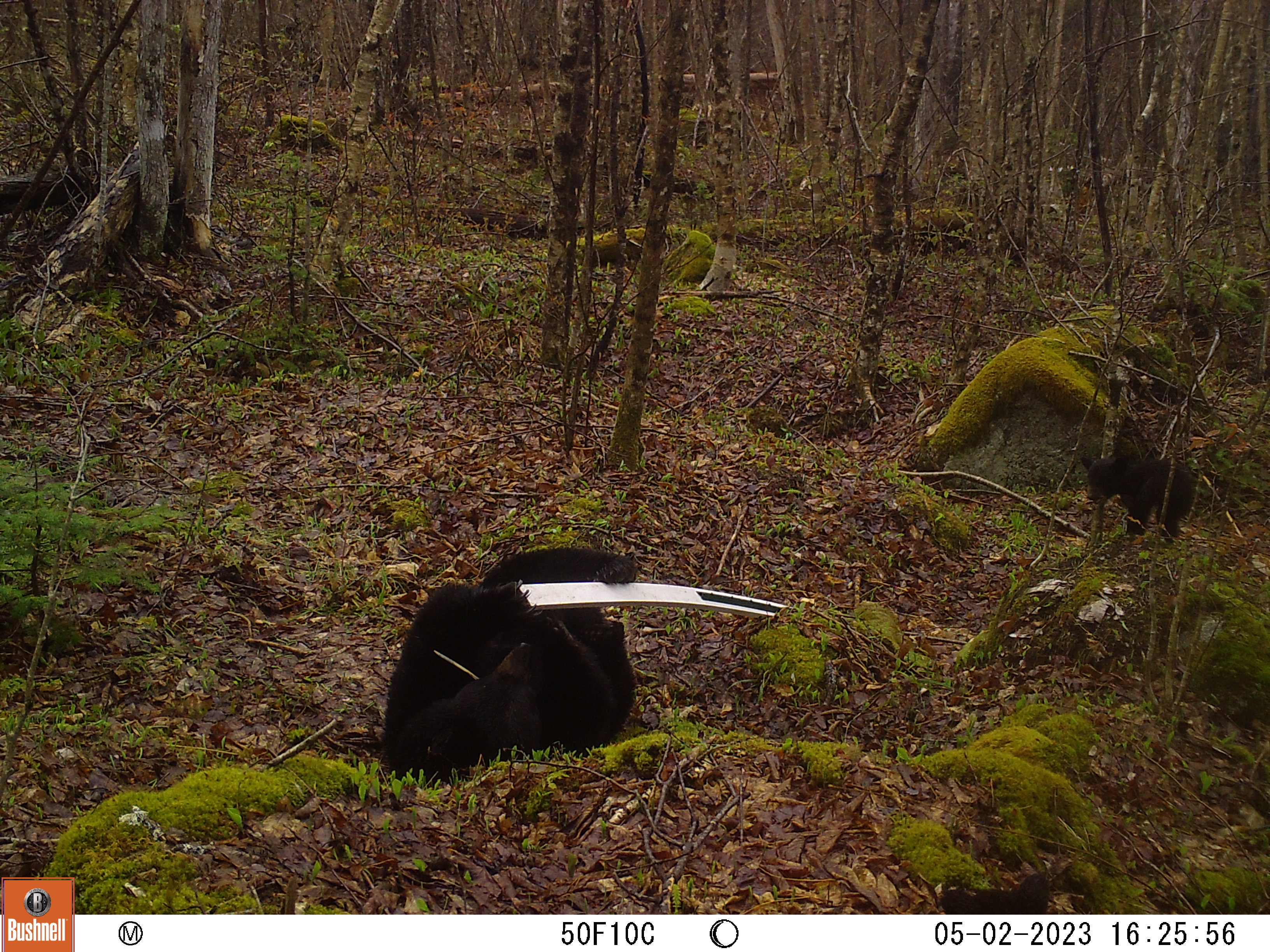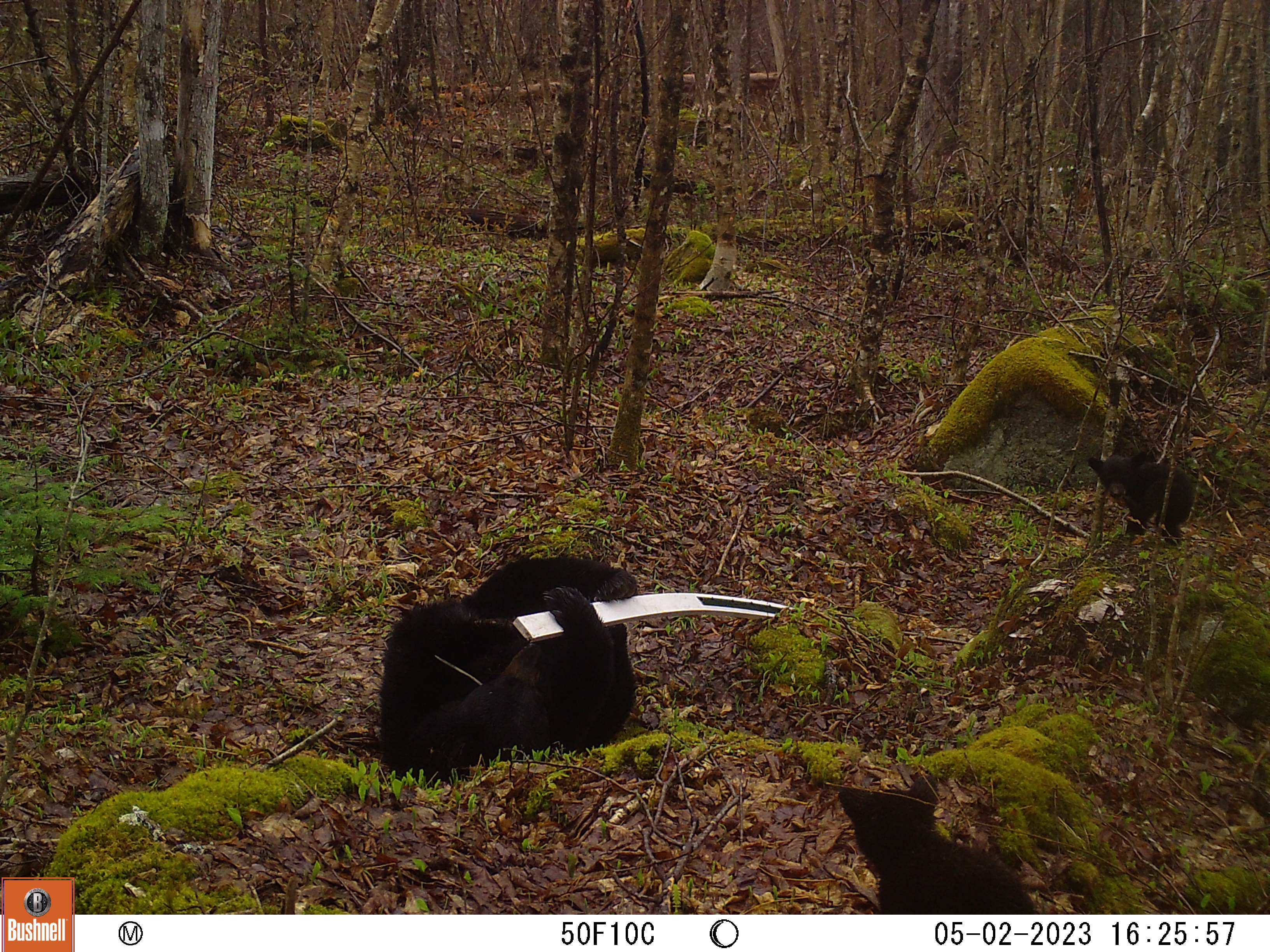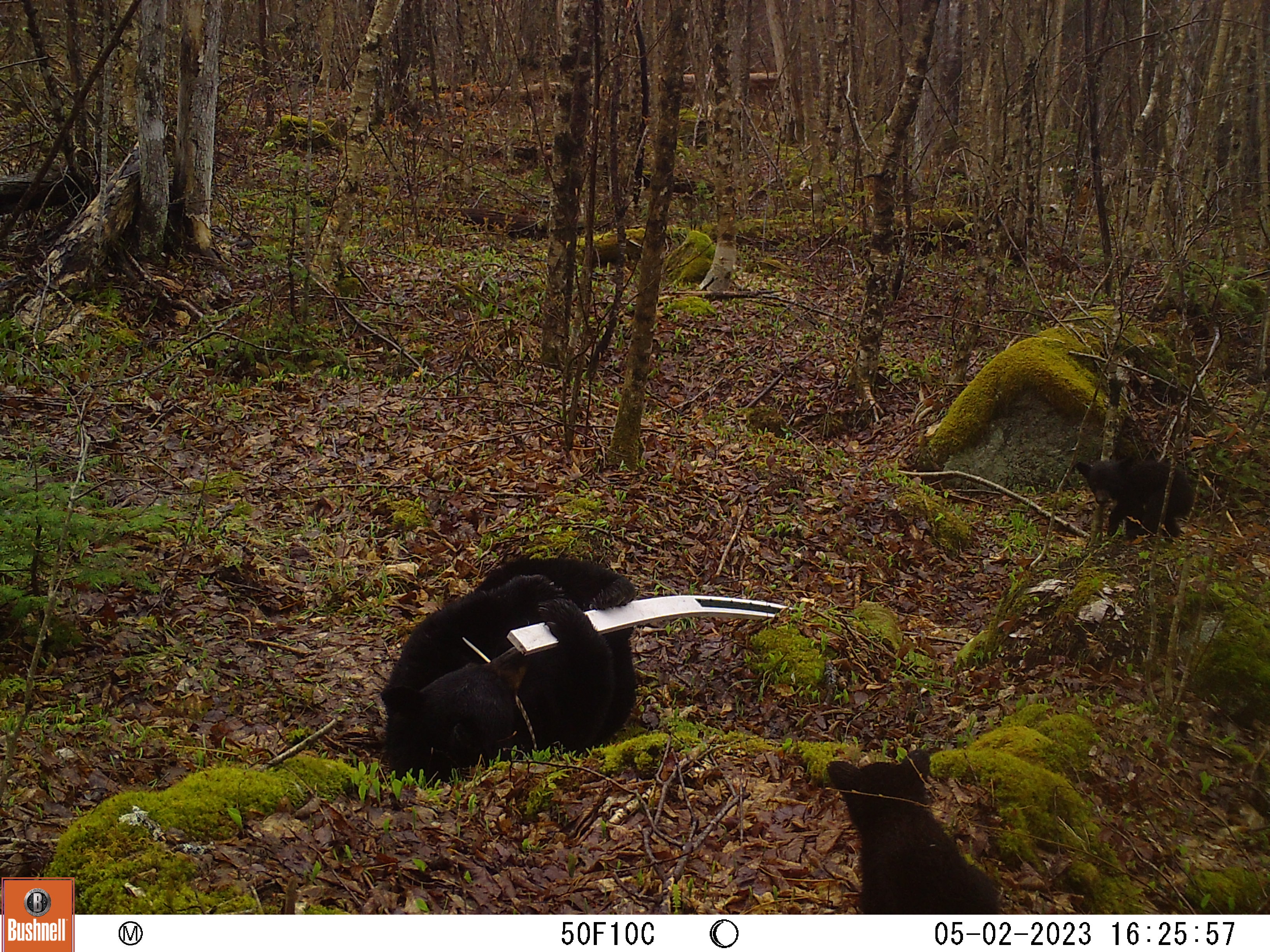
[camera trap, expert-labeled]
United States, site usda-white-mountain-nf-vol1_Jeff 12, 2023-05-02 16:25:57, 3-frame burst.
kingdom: Animalia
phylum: Chordata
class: Mammalia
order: Carnivora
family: Ursidae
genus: Ursus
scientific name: Ursus americanus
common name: black bear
Black bear (Ursus americanus).